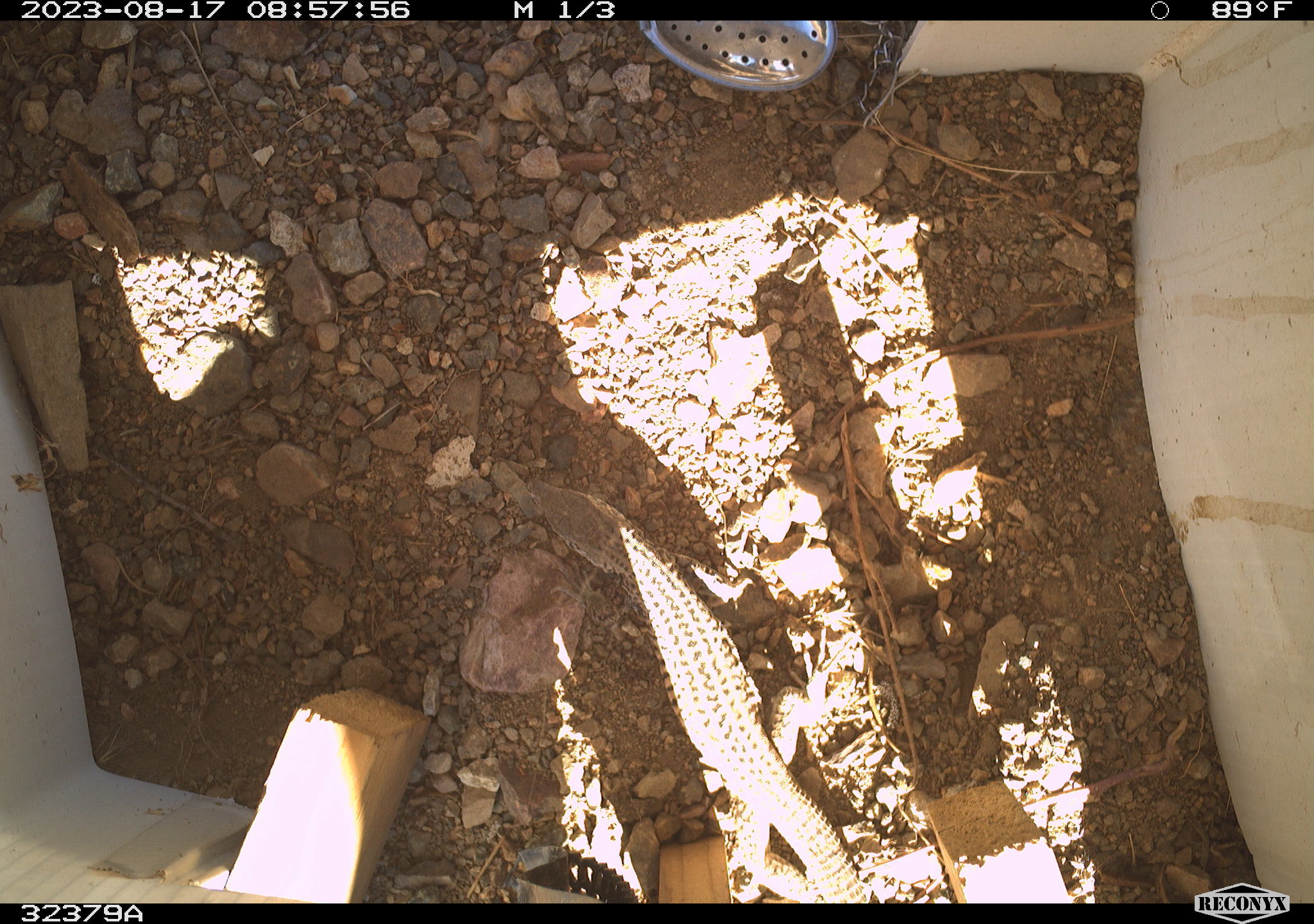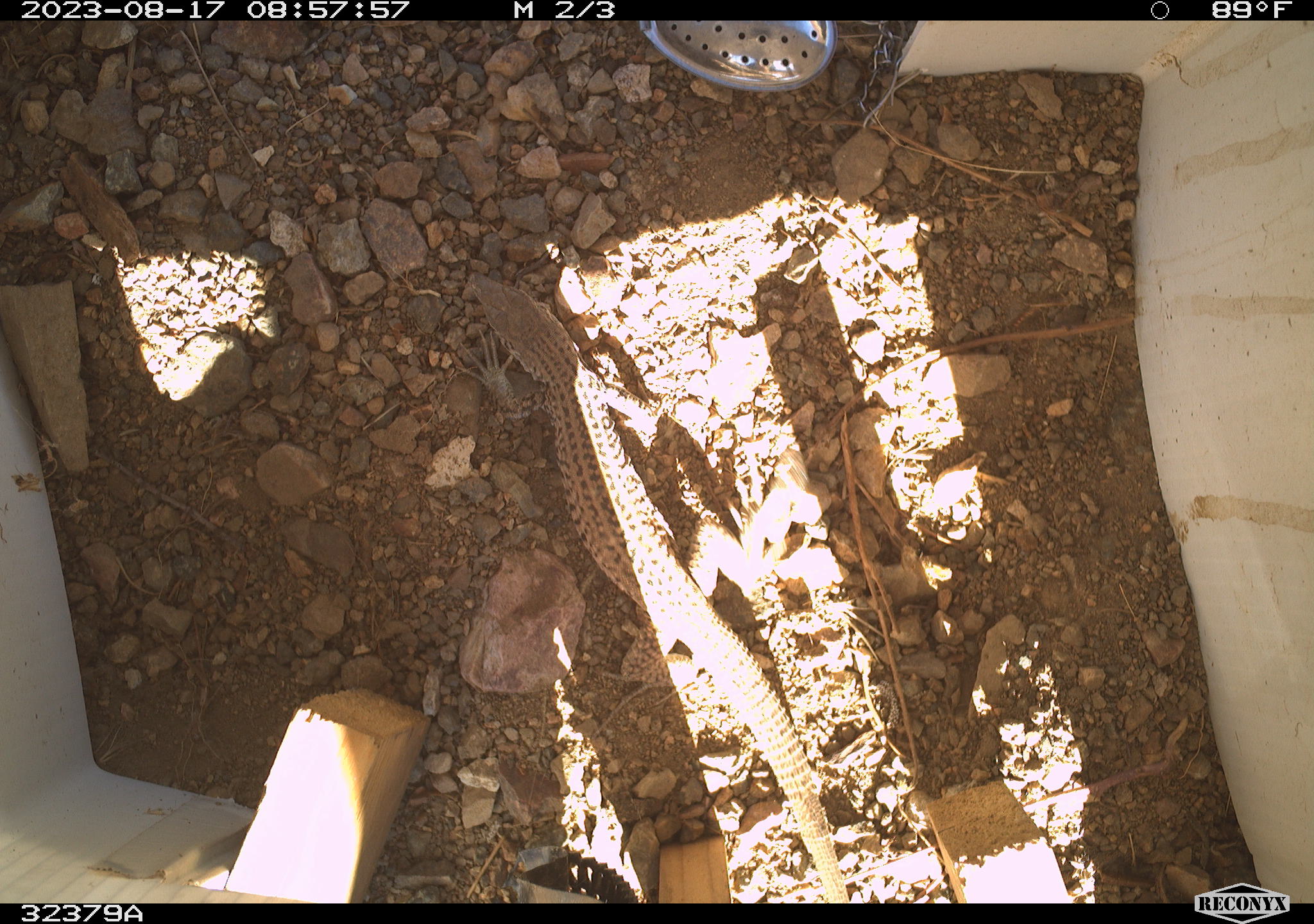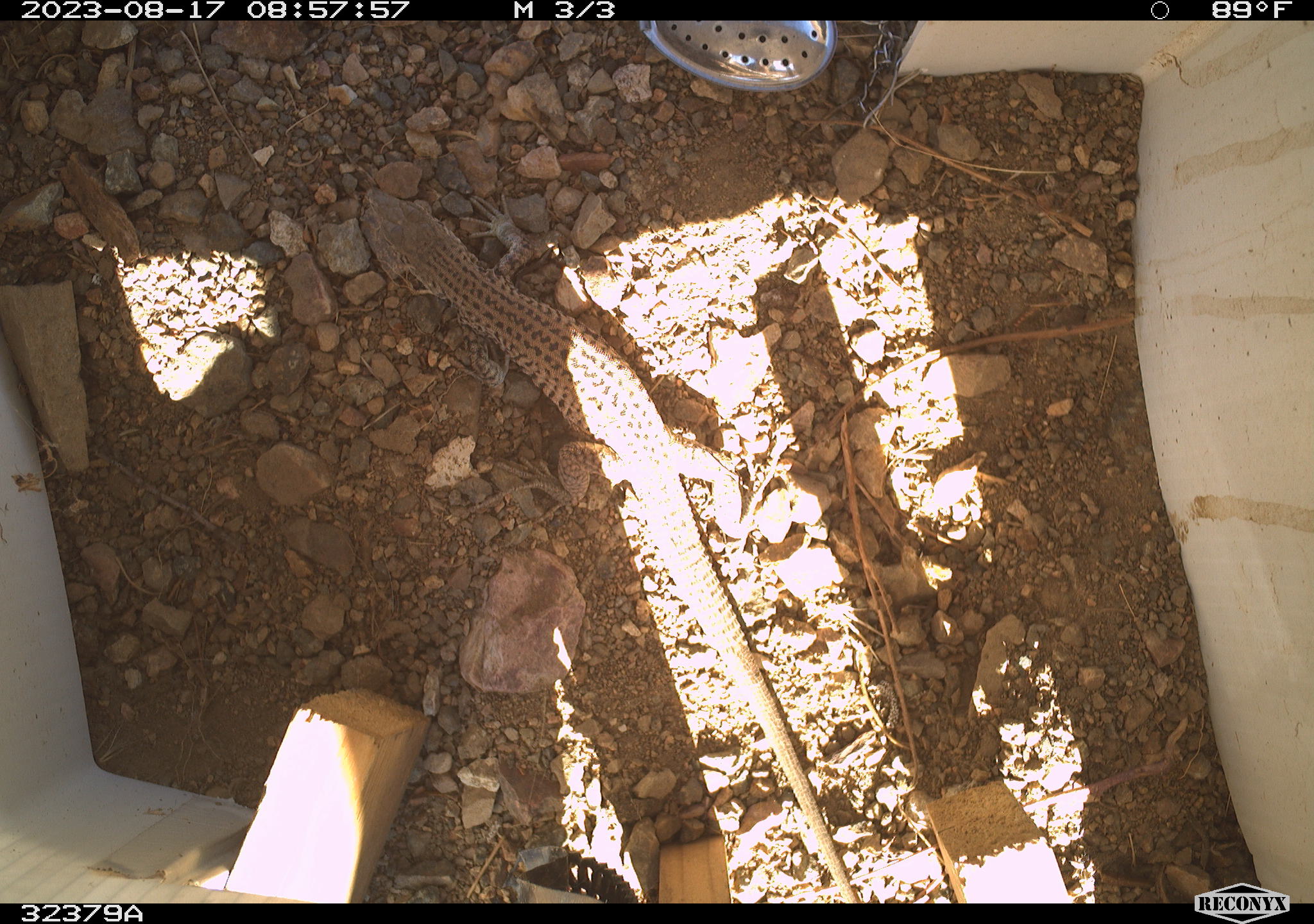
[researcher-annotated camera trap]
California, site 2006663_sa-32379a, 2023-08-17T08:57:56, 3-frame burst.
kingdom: Animalia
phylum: Chordata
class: Reptilia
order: Squamata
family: Teiidae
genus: Aspidoscelis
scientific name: Aspidoscelis tigris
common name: western whiptail